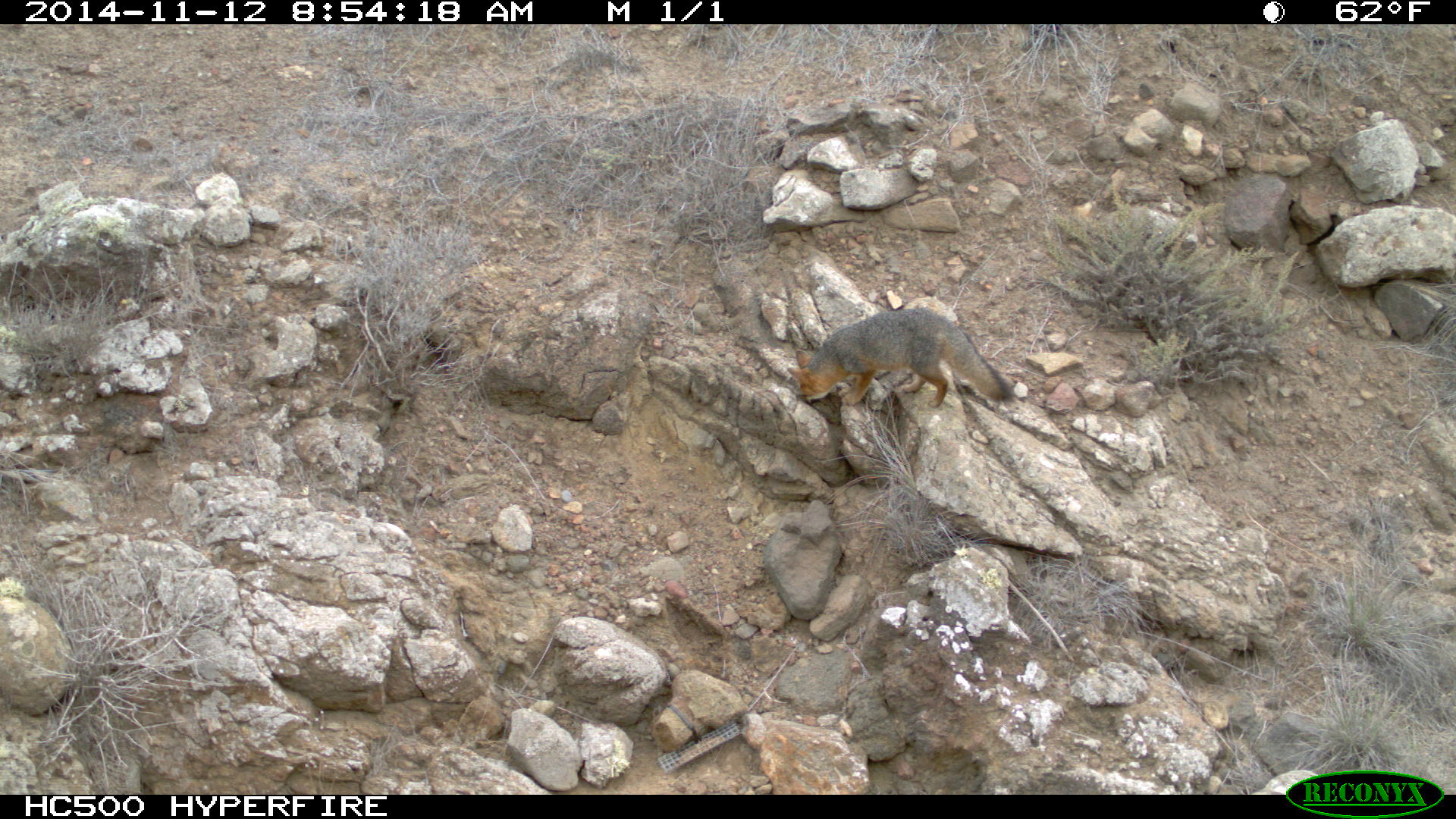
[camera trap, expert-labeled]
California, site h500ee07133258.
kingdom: Animalia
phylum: Chordata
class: Mammalia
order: Carnivora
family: Canidae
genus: Urocyon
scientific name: Urocyon littoralis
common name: island fox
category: fox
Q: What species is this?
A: Fox (island fox) (Urocyon littoralis).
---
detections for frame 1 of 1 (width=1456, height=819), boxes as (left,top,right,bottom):
fox: (786,308,1013,406)